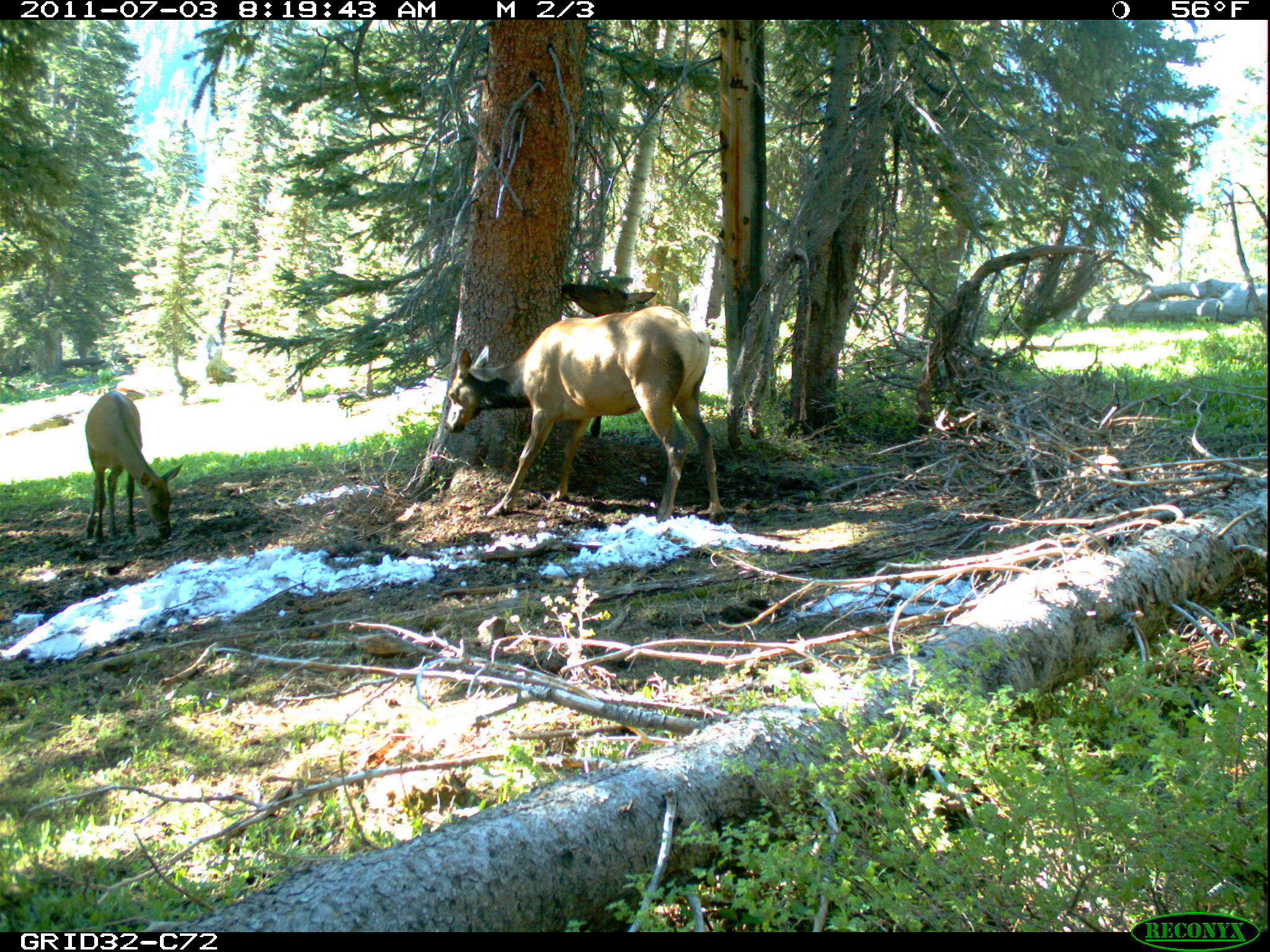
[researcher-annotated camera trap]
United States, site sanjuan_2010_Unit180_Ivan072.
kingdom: Animalia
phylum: Chordata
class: Mammalia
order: Artiodactyla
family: Cervidae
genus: Cervus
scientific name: Cervus elaphus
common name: red deer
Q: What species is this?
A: Cervus elaphus (red deer).